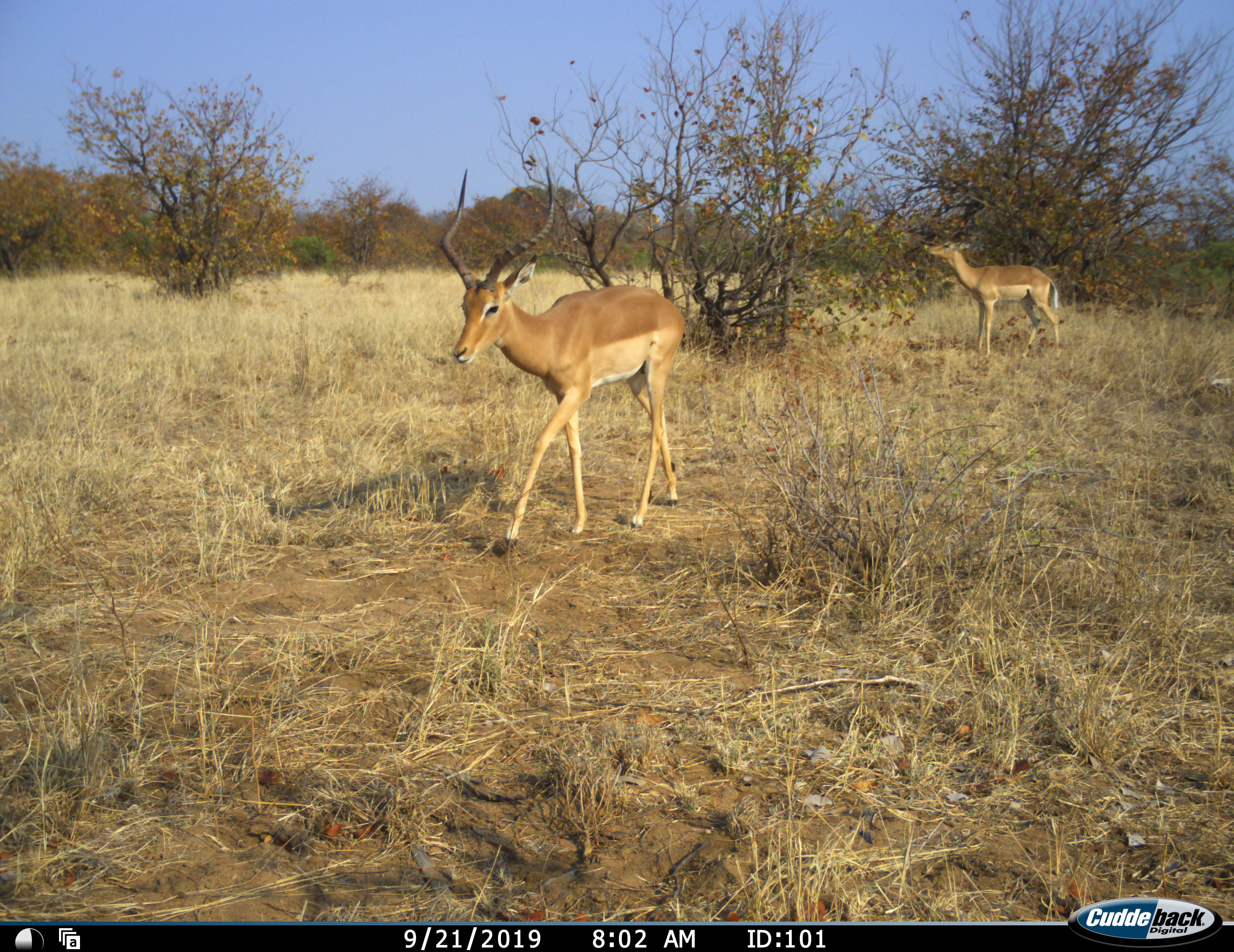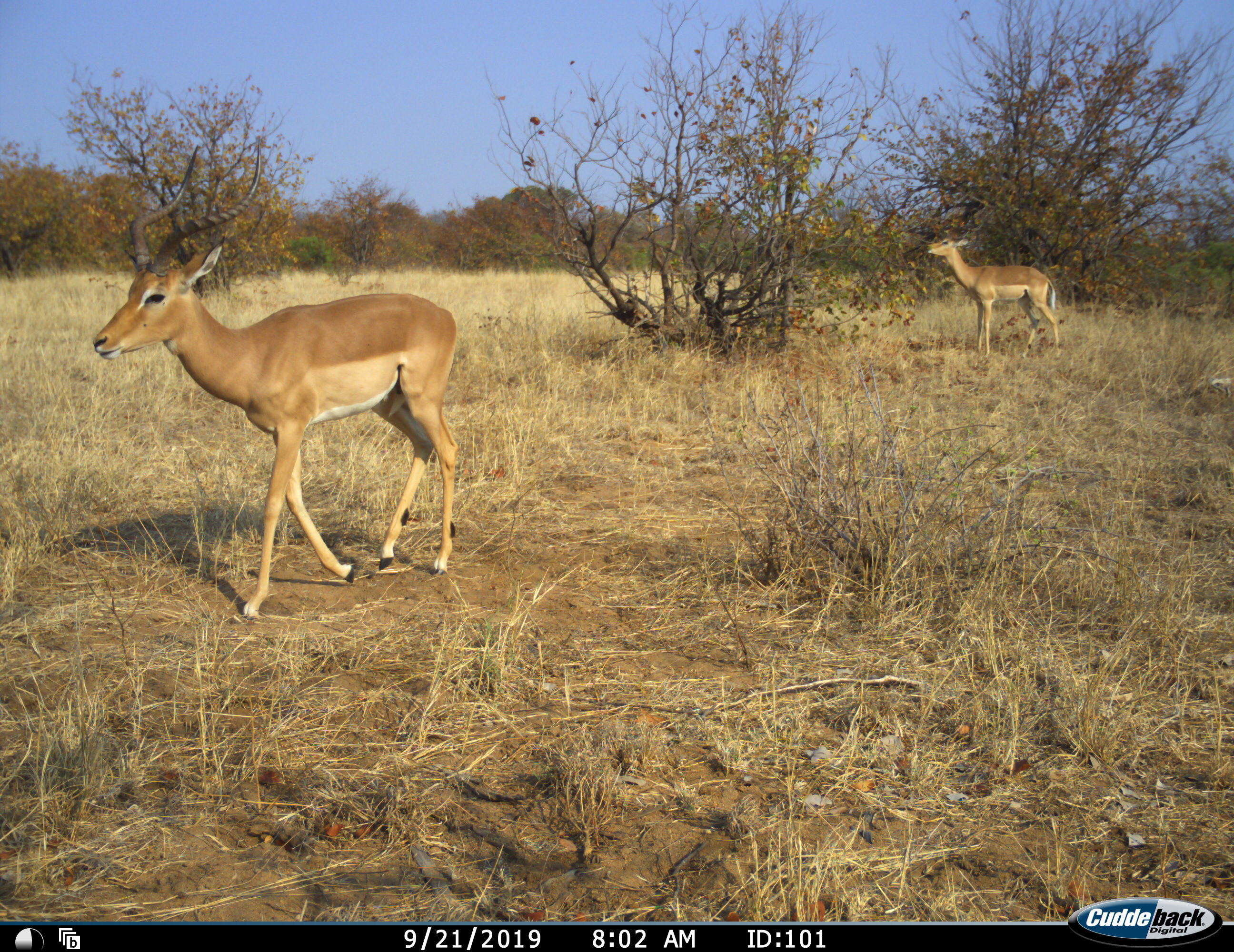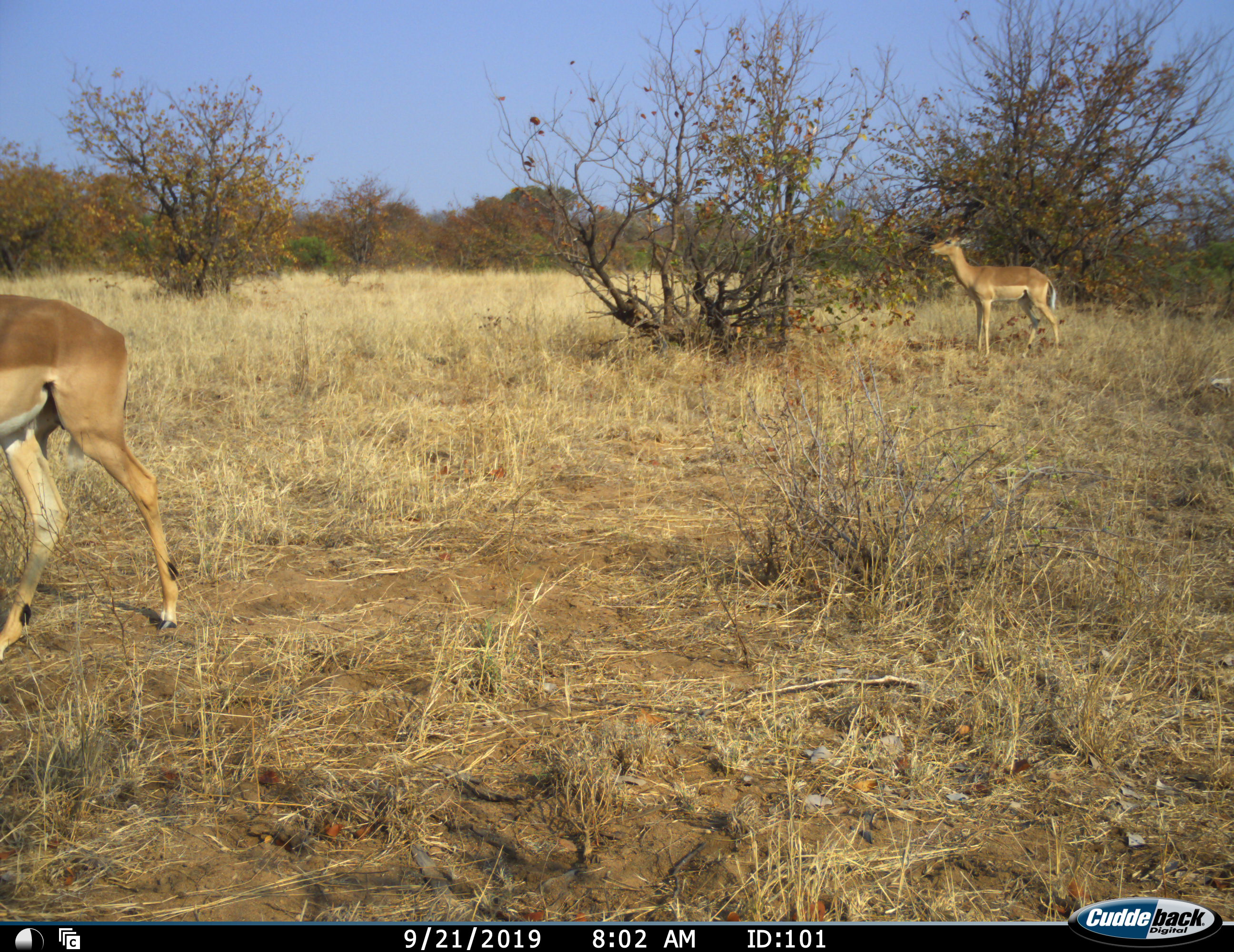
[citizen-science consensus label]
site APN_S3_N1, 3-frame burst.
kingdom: Animalia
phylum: Chordata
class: Mammalia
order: Artiodactyla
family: Bovidae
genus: Aepyceros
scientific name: Aepyceros melampus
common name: impala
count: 2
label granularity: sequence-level